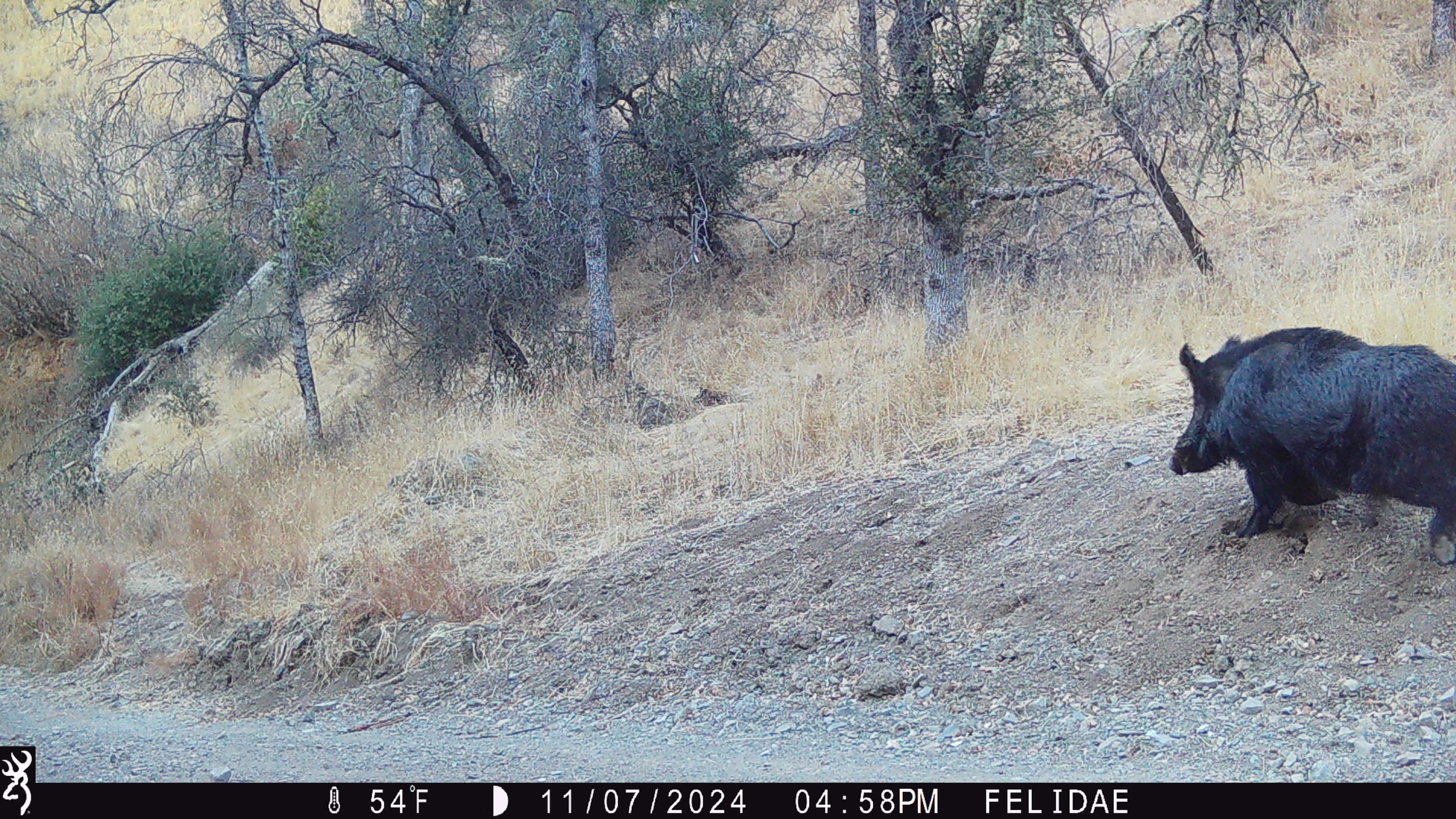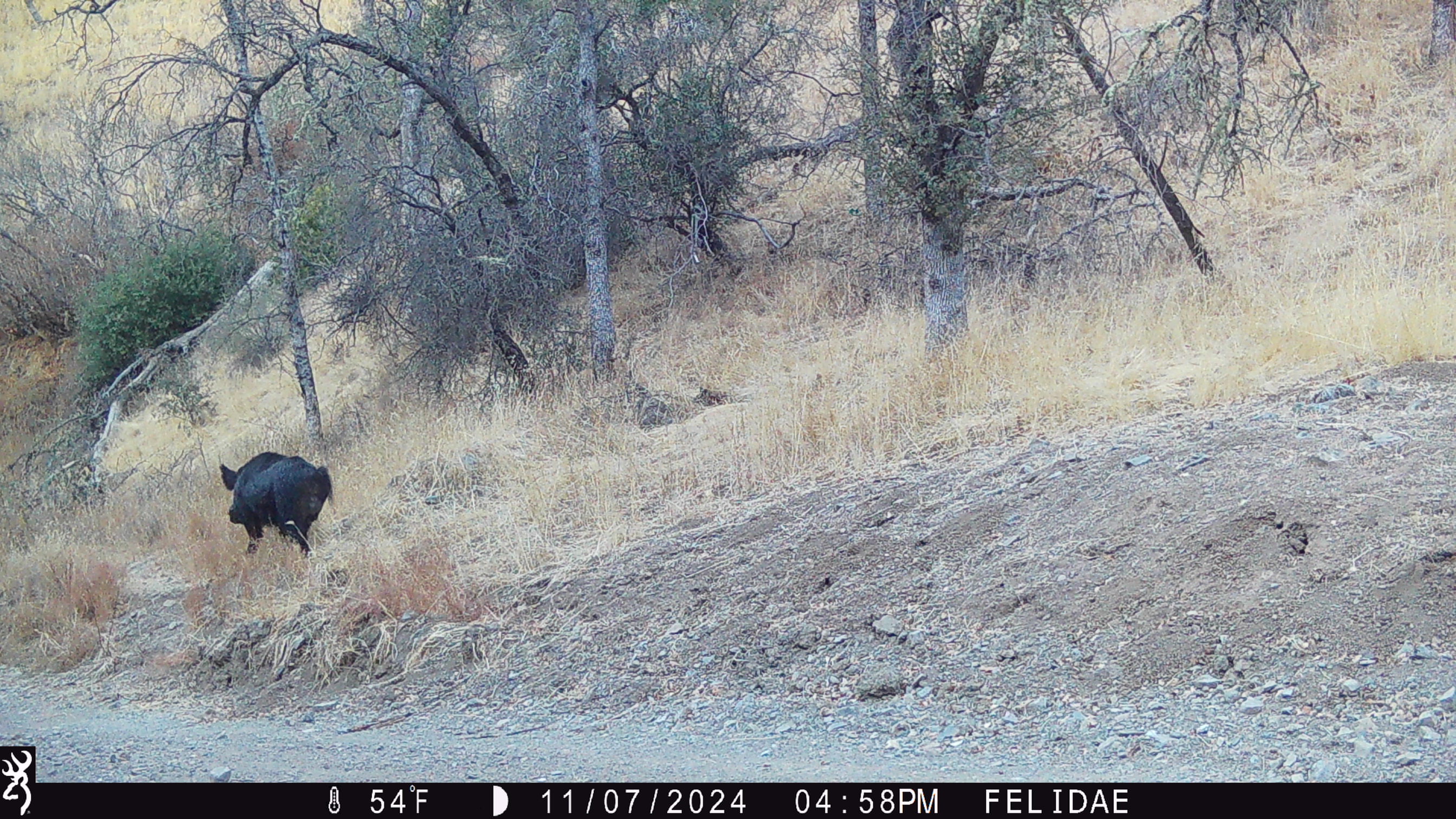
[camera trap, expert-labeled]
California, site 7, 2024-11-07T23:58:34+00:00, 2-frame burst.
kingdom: Animalia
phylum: Chordata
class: Mammalia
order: Artiodactyla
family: Suidae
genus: Sus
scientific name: Sus scrofa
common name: wild boar